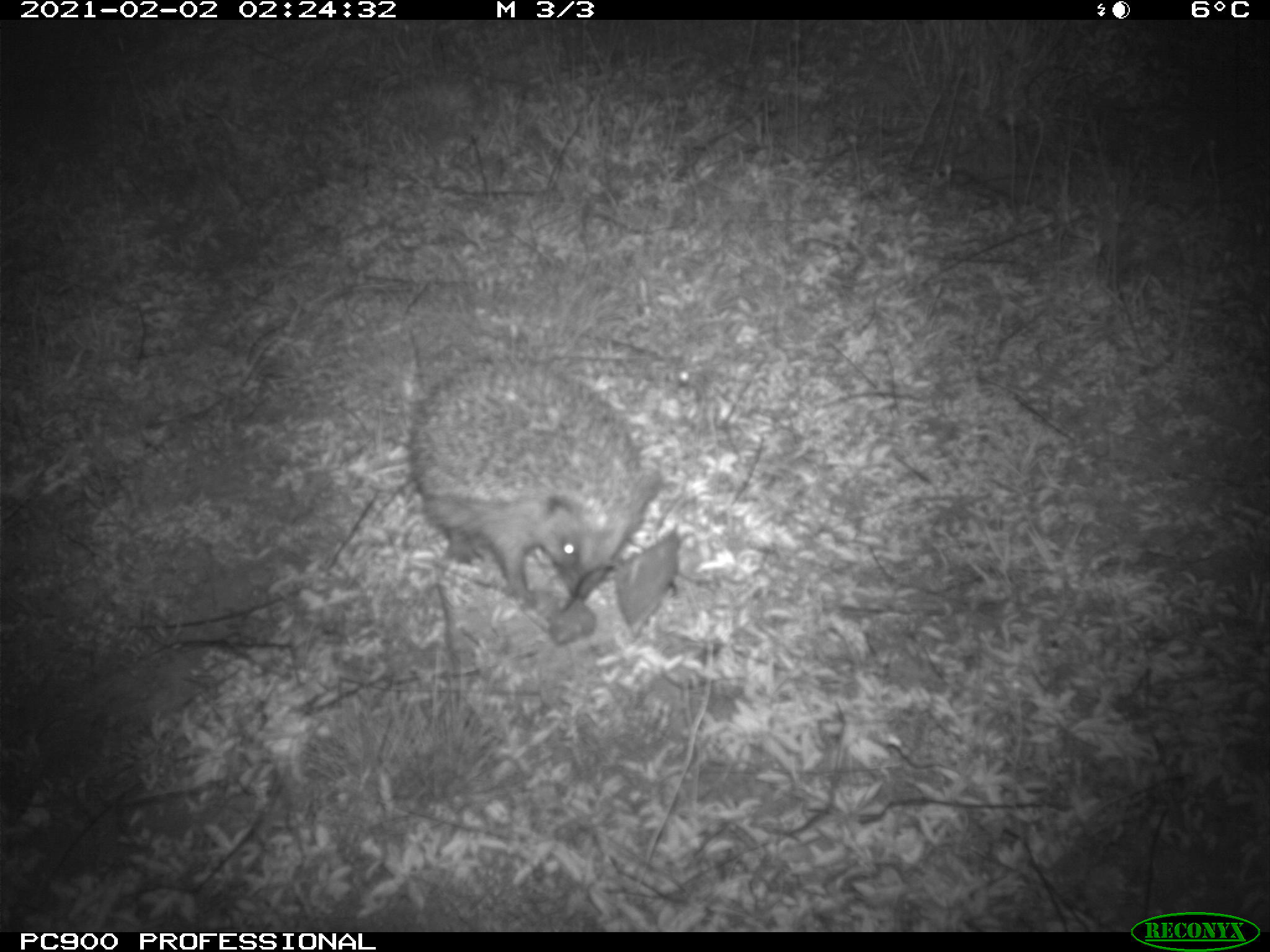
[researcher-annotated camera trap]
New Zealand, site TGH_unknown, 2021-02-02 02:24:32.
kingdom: Animalia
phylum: Chordata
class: Mammalia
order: Eulipotyphla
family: Erinaceidae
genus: Erinaceus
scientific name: Erinaceus europaeus europaeus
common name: european hedgehog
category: hedgehog